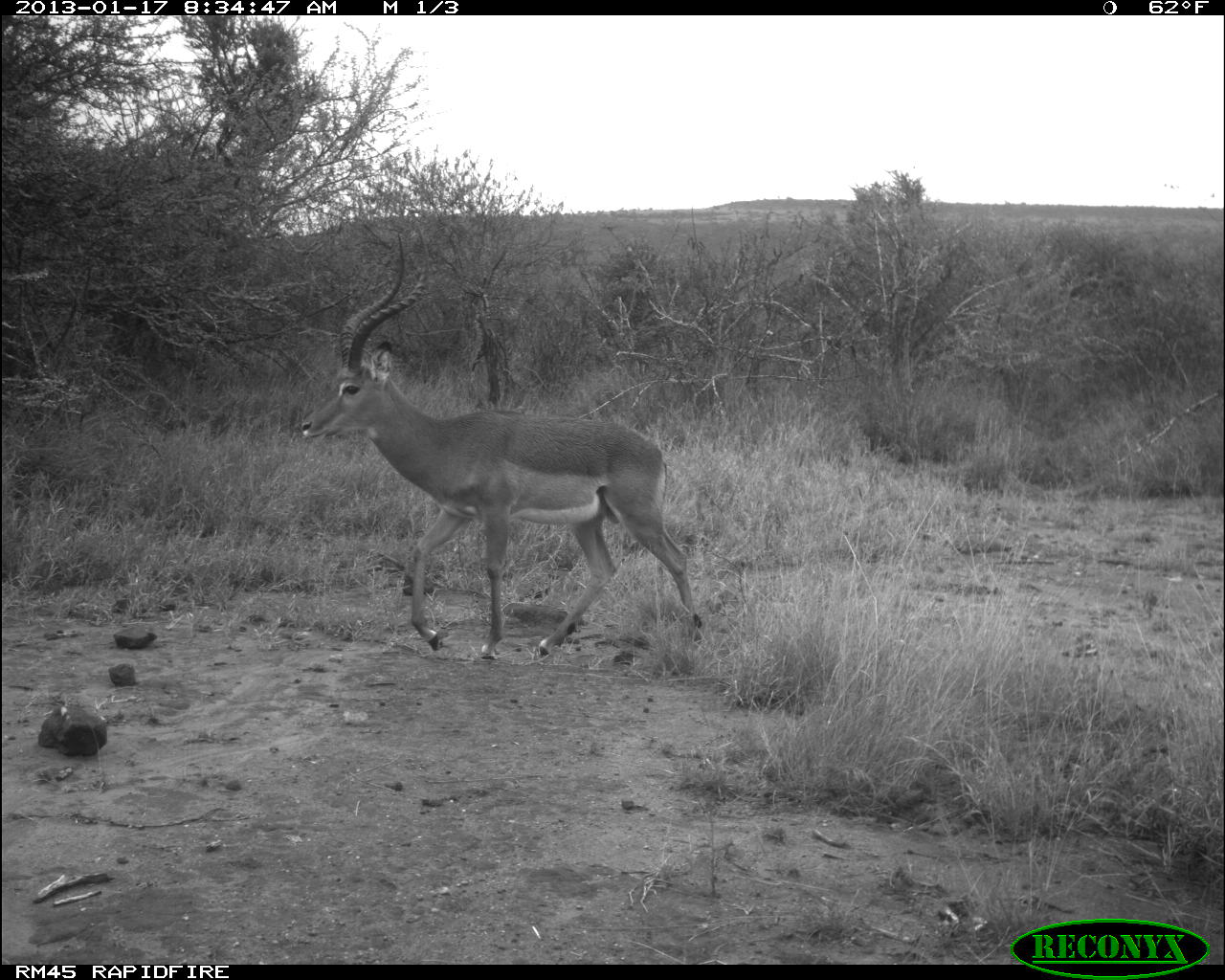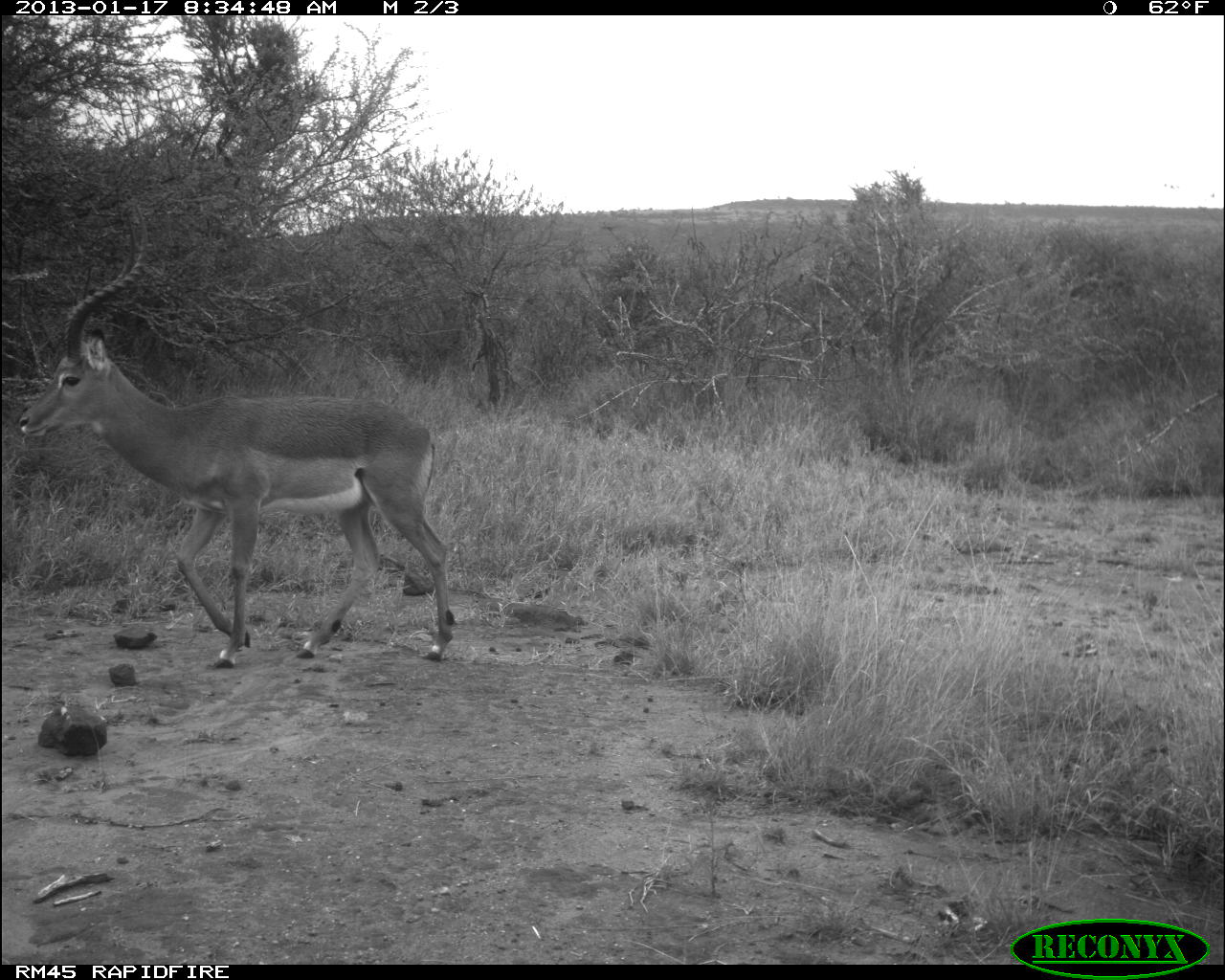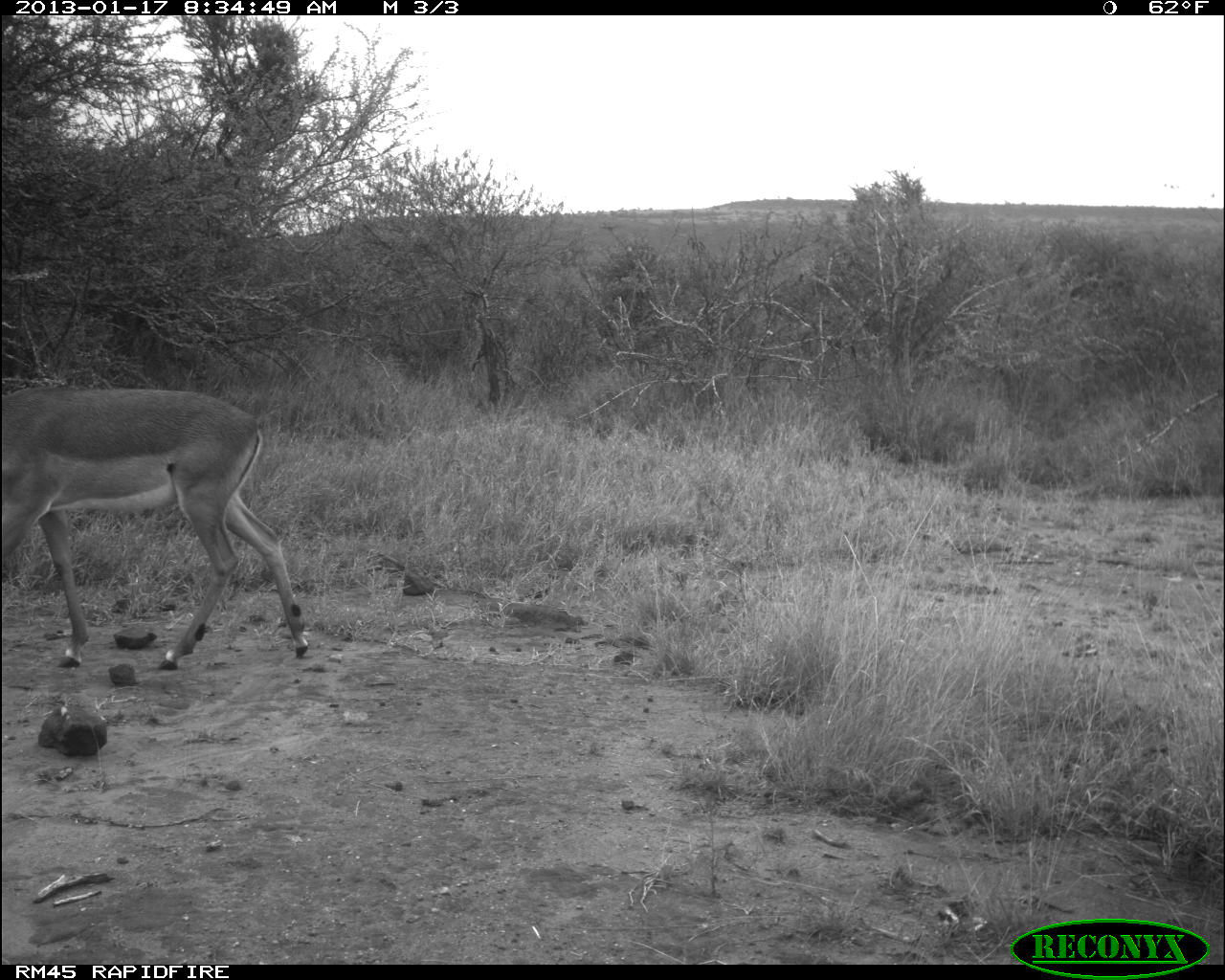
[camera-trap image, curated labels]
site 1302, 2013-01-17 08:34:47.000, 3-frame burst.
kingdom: Animalia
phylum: Chordata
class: Mammalia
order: Artiodactyla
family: Bovidae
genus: Aepyceros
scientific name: Aepyceros melampus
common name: impala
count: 1